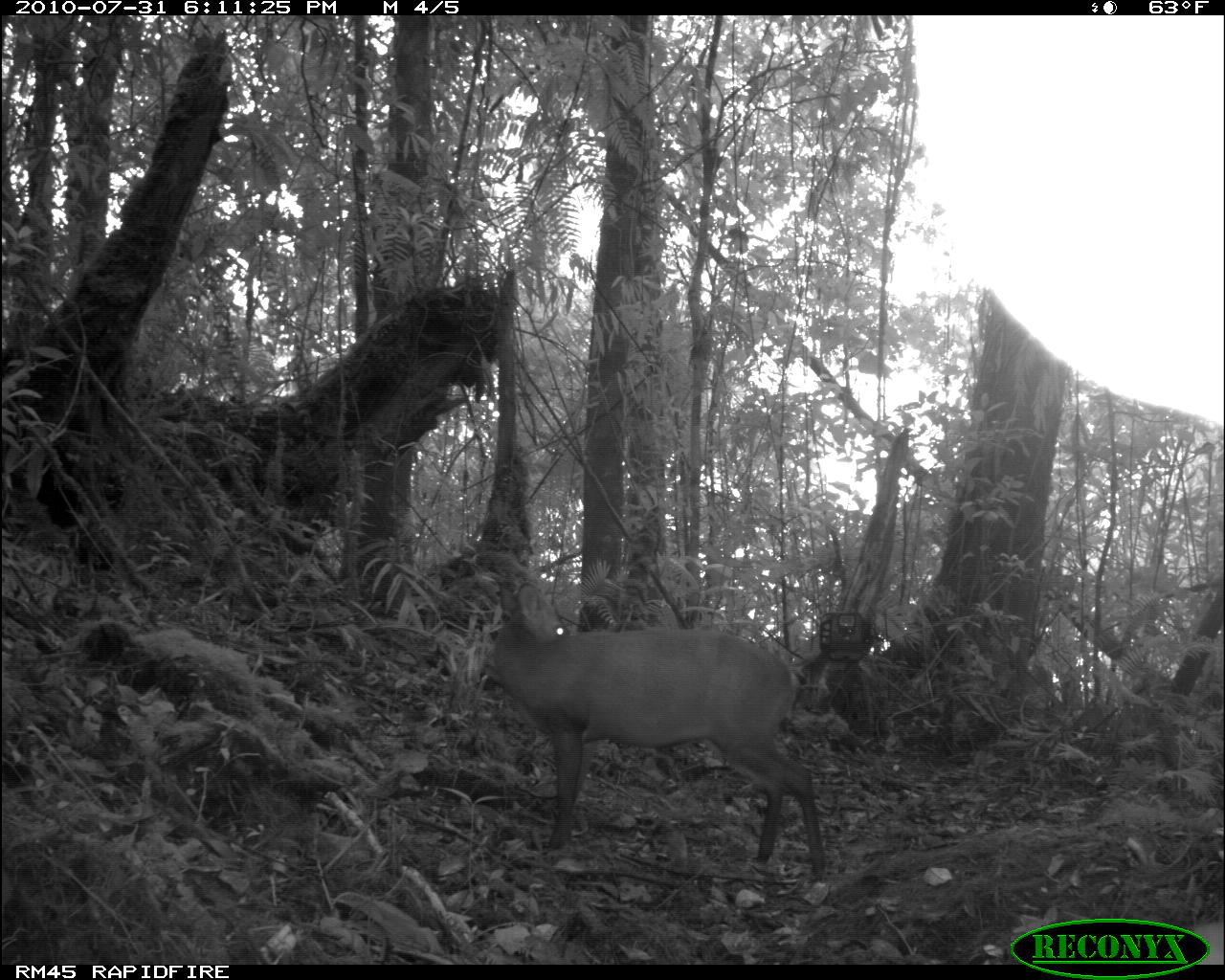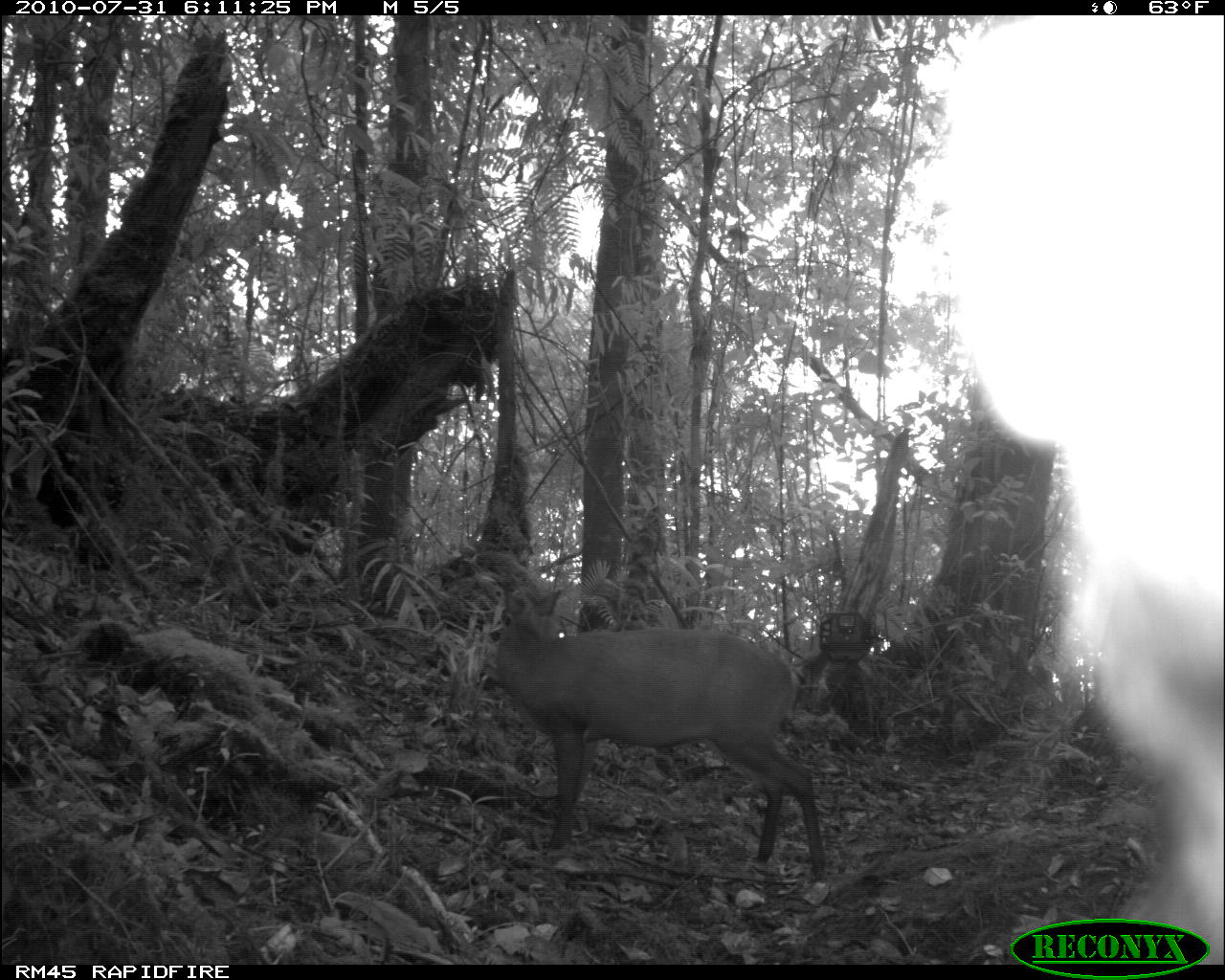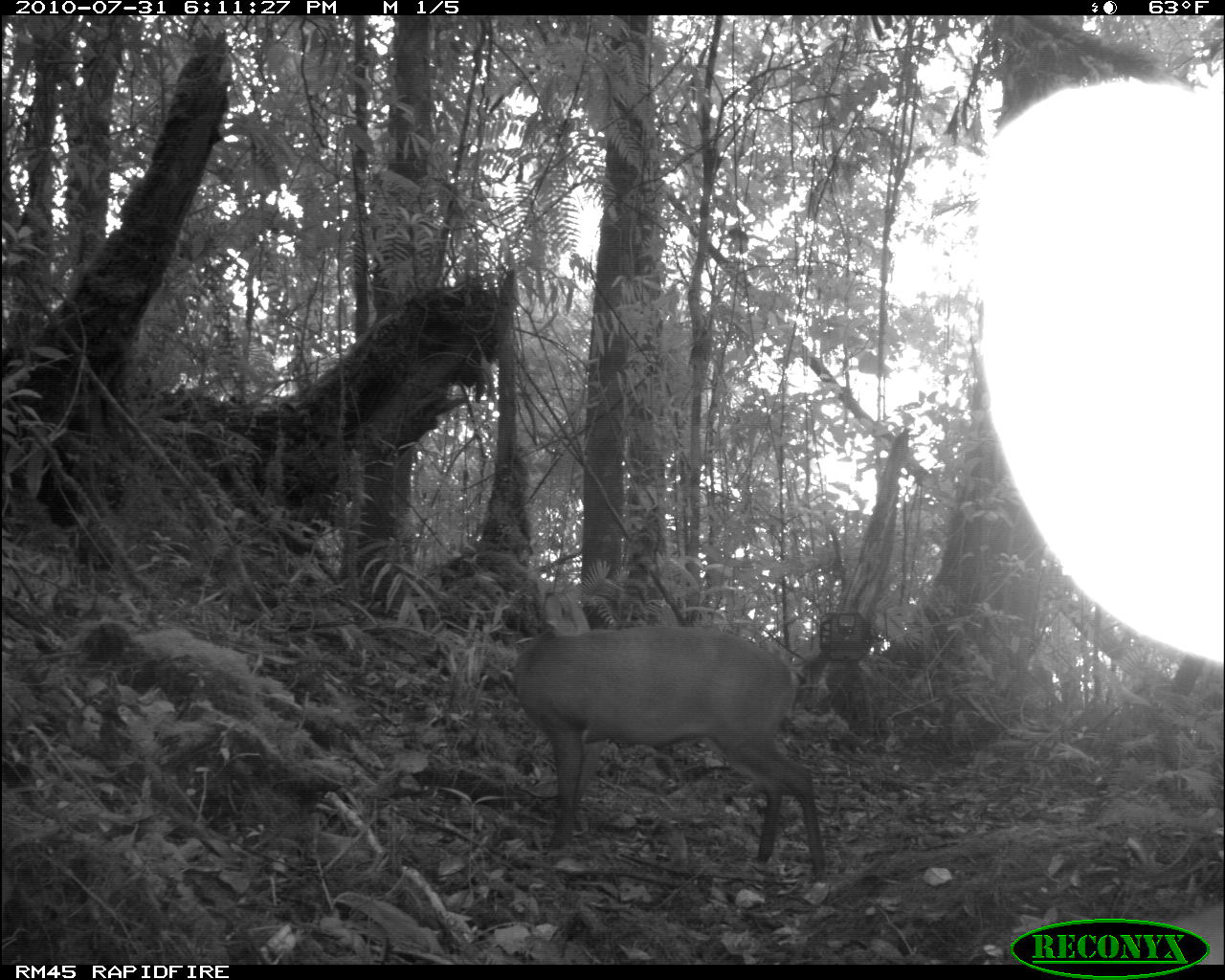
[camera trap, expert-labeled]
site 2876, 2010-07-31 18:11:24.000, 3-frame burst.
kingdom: Animalia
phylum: Chordata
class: Mammalia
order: Artiodactyla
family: Cervidae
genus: Muntiacus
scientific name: Muntiacus muntjak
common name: southern red muntjac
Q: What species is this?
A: Muntiacus muntjak (southern red muntjac).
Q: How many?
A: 2.